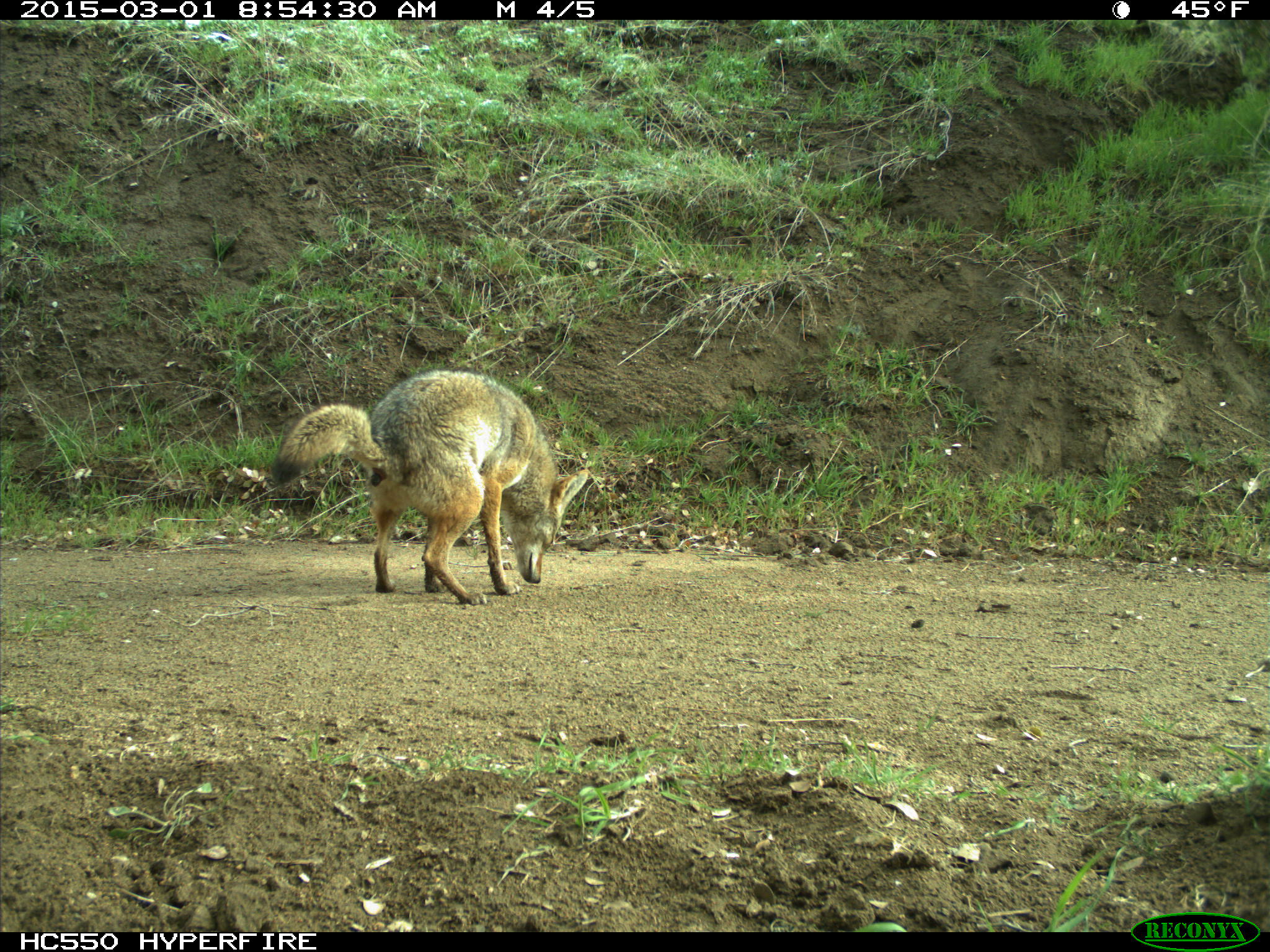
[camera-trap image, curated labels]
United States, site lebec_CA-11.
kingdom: Animalia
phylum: Chordata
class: Mammalia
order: Carnivora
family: Canidae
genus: Canis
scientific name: Canis latrans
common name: coyote